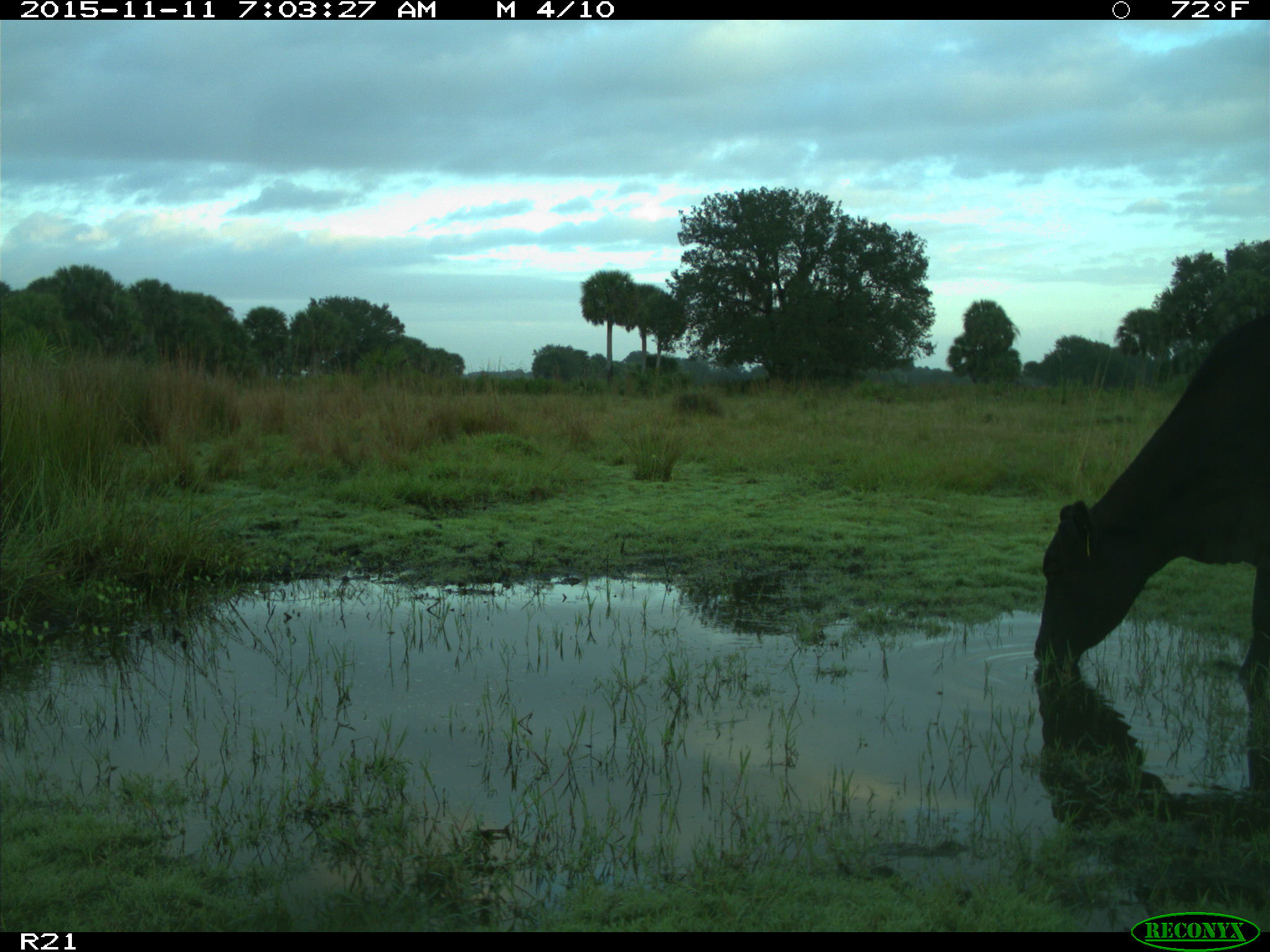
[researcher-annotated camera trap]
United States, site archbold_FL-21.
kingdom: Animalia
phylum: Chordata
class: Mammalia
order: Artiodactyla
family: Bovidae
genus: Bos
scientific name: Bos taurus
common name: domestic cow